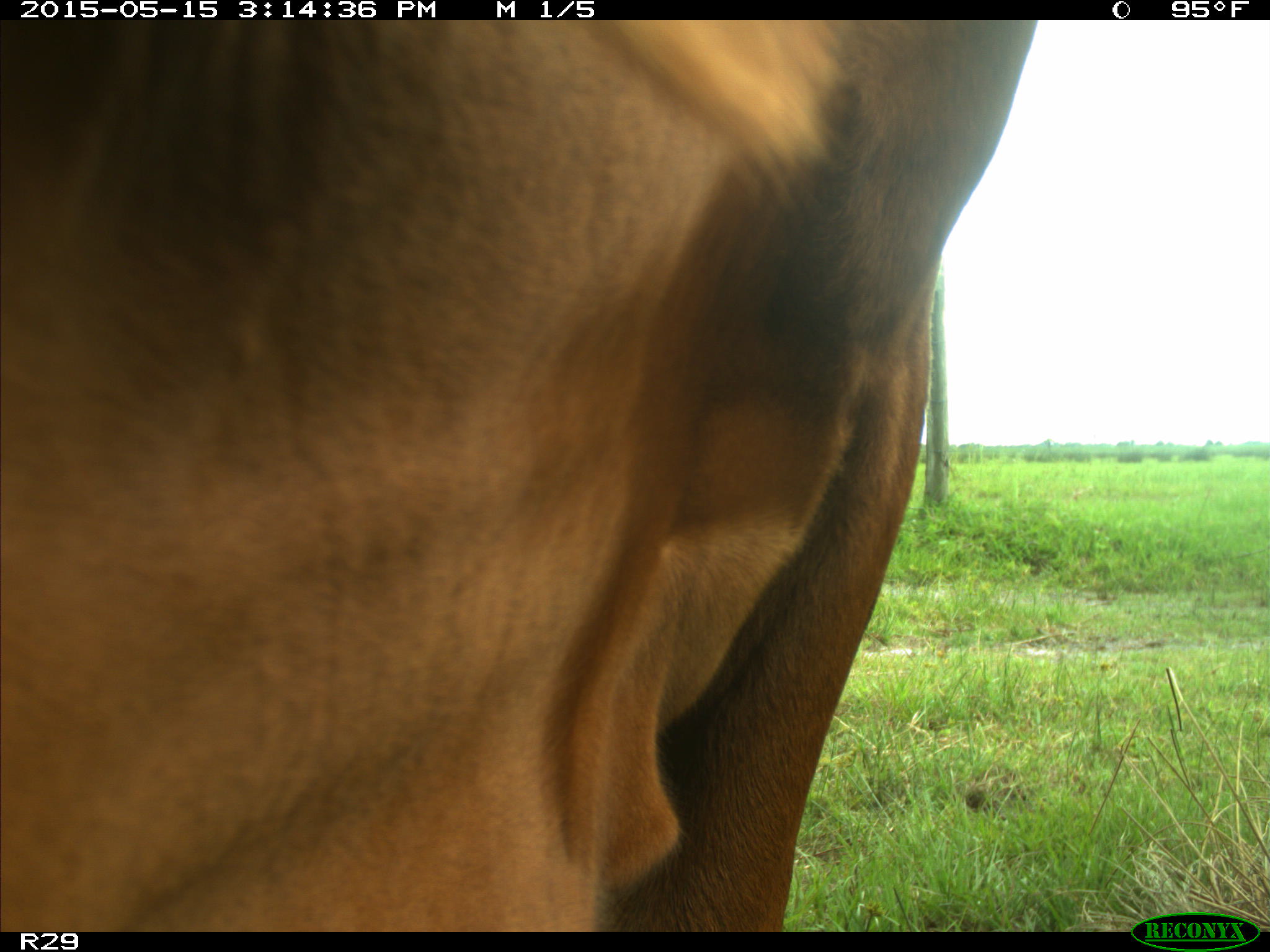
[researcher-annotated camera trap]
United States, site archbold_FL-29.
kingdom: Animalia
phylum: Chordata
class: Mammalia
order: Artiodactyla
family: Bovidae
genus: Bos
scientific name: Bos taurus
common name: domestic cow